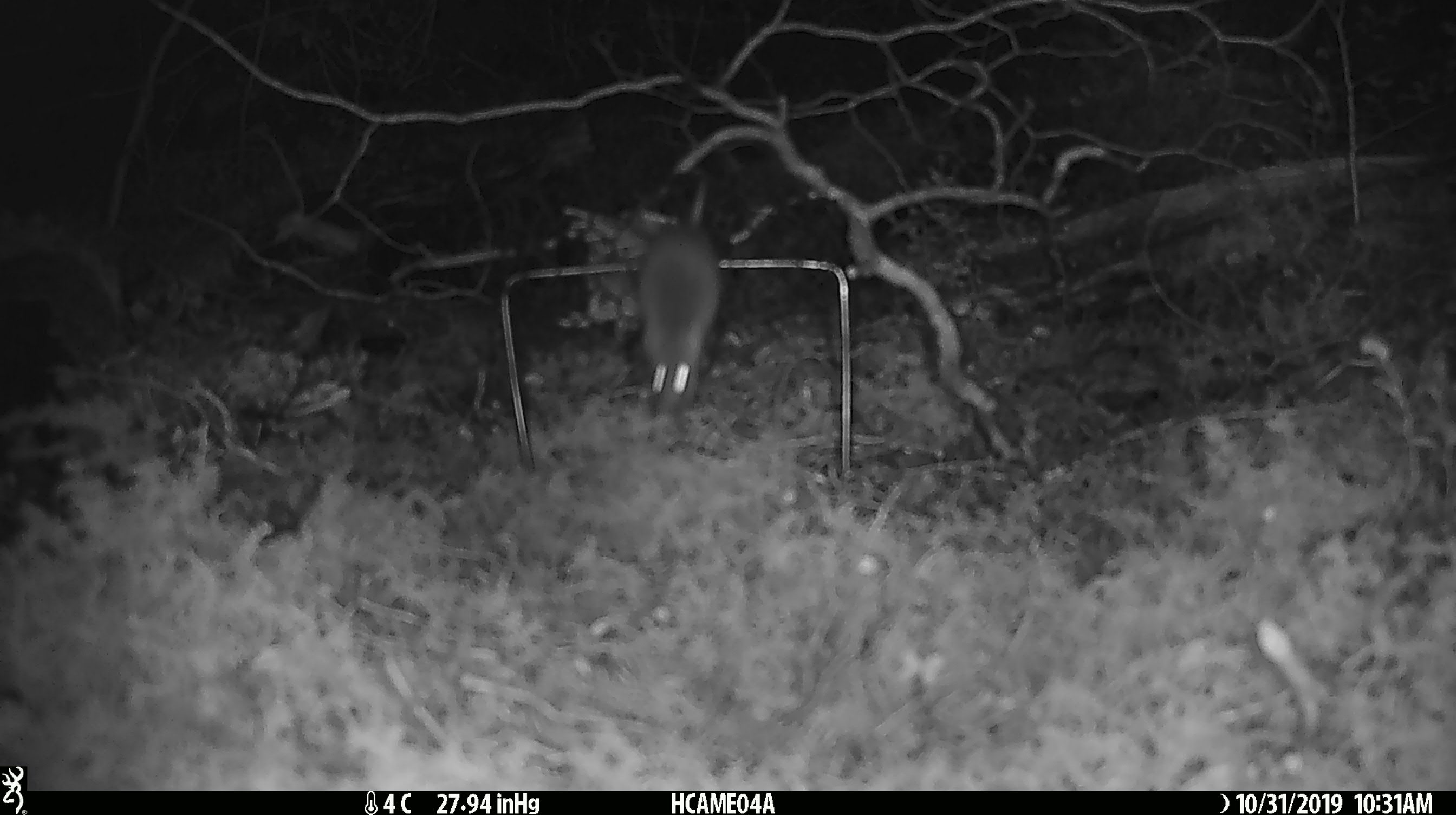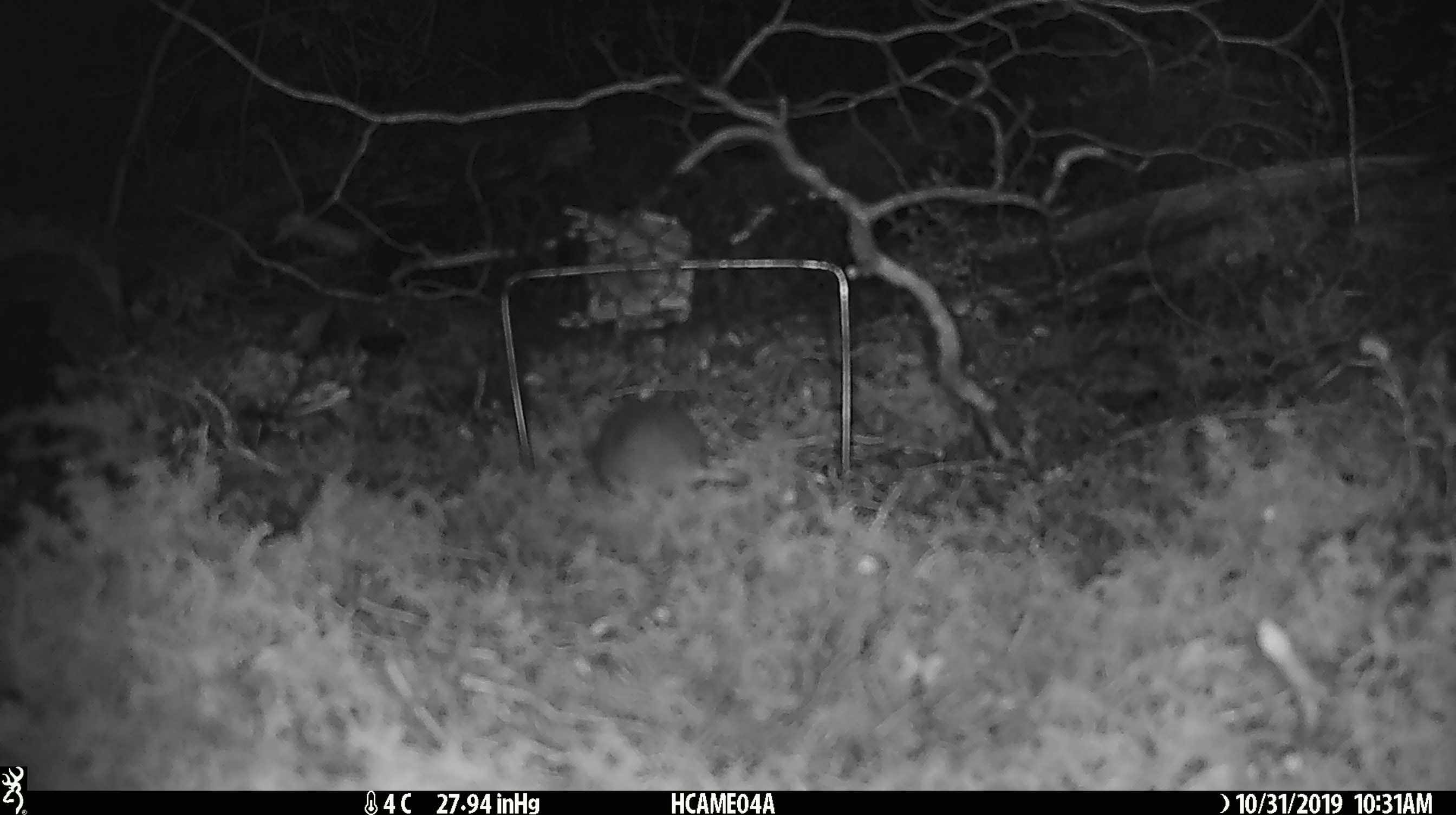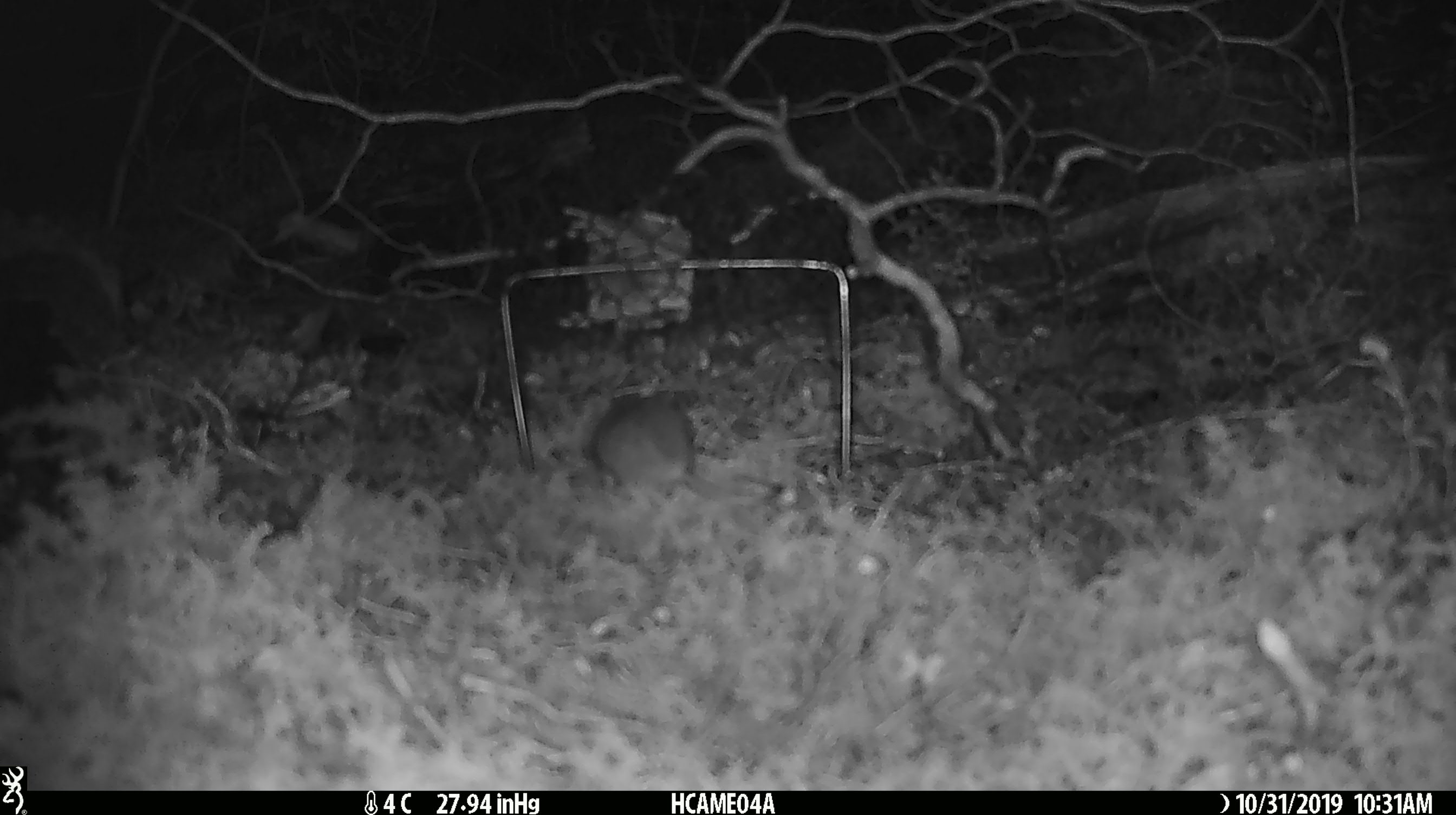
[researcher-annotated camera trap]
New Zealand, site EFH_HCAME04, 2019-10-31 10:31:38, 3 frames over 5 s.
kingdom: Animalia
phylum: Chordata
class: Mammalia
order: Rodentia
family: Muridae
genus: Mus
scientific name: Mus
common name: mouse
Mouse (Mus).